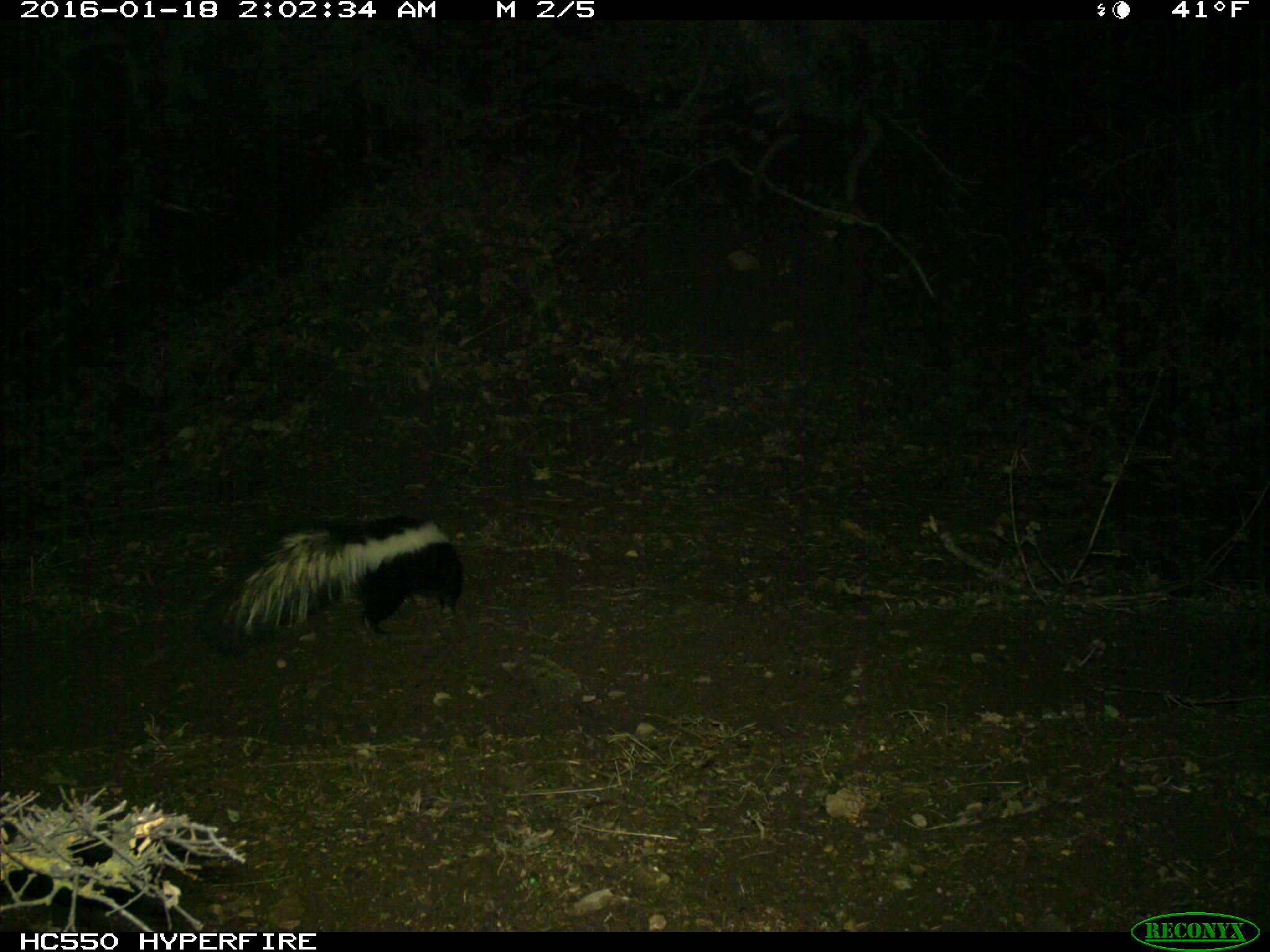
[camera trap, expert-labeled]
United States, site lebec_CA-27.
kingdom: Animalia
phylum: Chordata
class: Mammalia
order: Carnivora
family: Mephitidae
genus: Mephitis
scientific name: Mephitis mephitis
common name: striped skunk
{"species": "Mephitis mephitis (striped skunk)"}